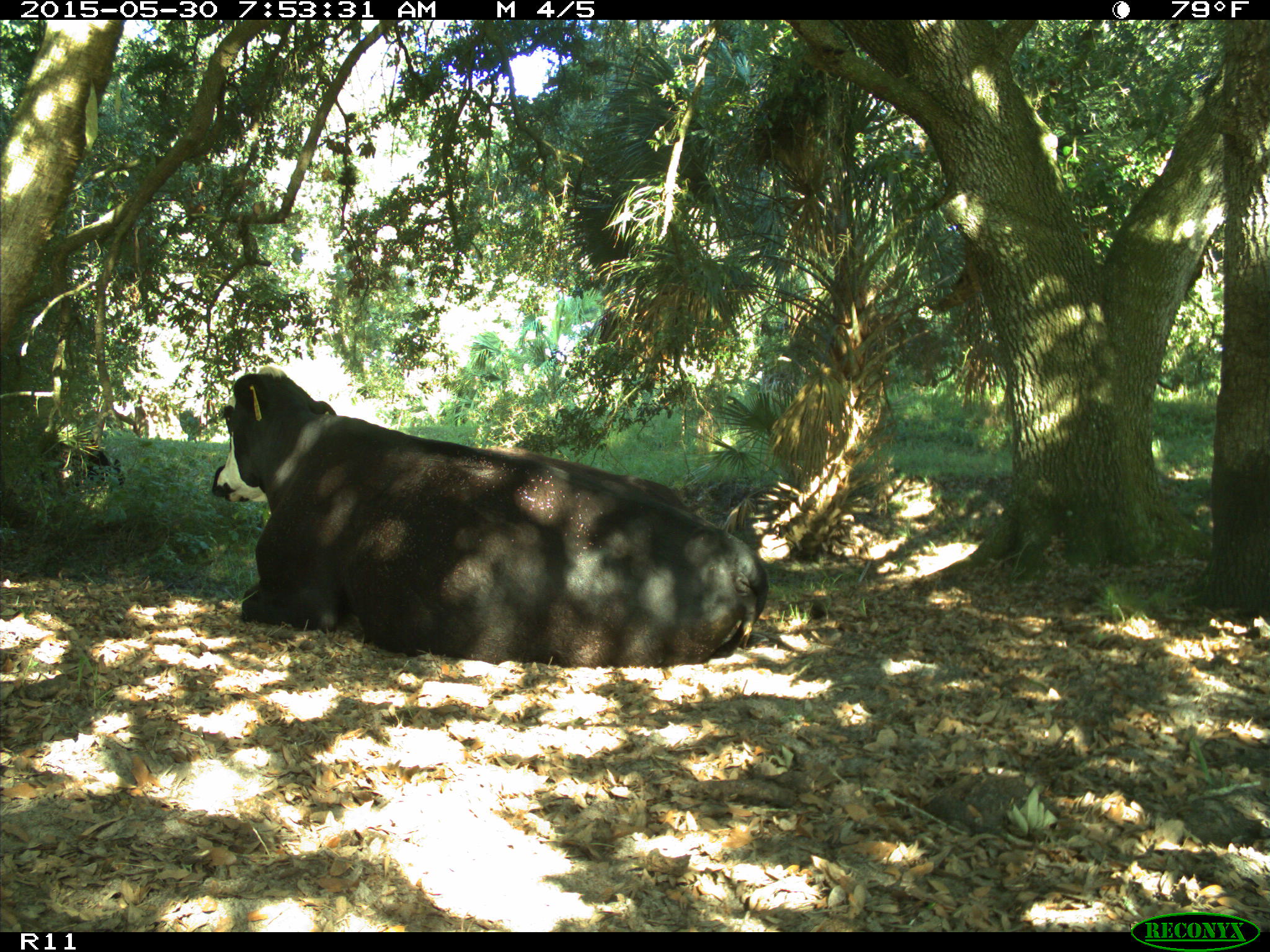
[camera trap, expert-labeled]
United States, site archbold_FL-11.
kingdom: Animalia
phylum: Chordata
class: Mammalia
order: Artiodactyla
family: Bovidae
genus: Bos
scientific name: Bos taurus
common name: domestic cow